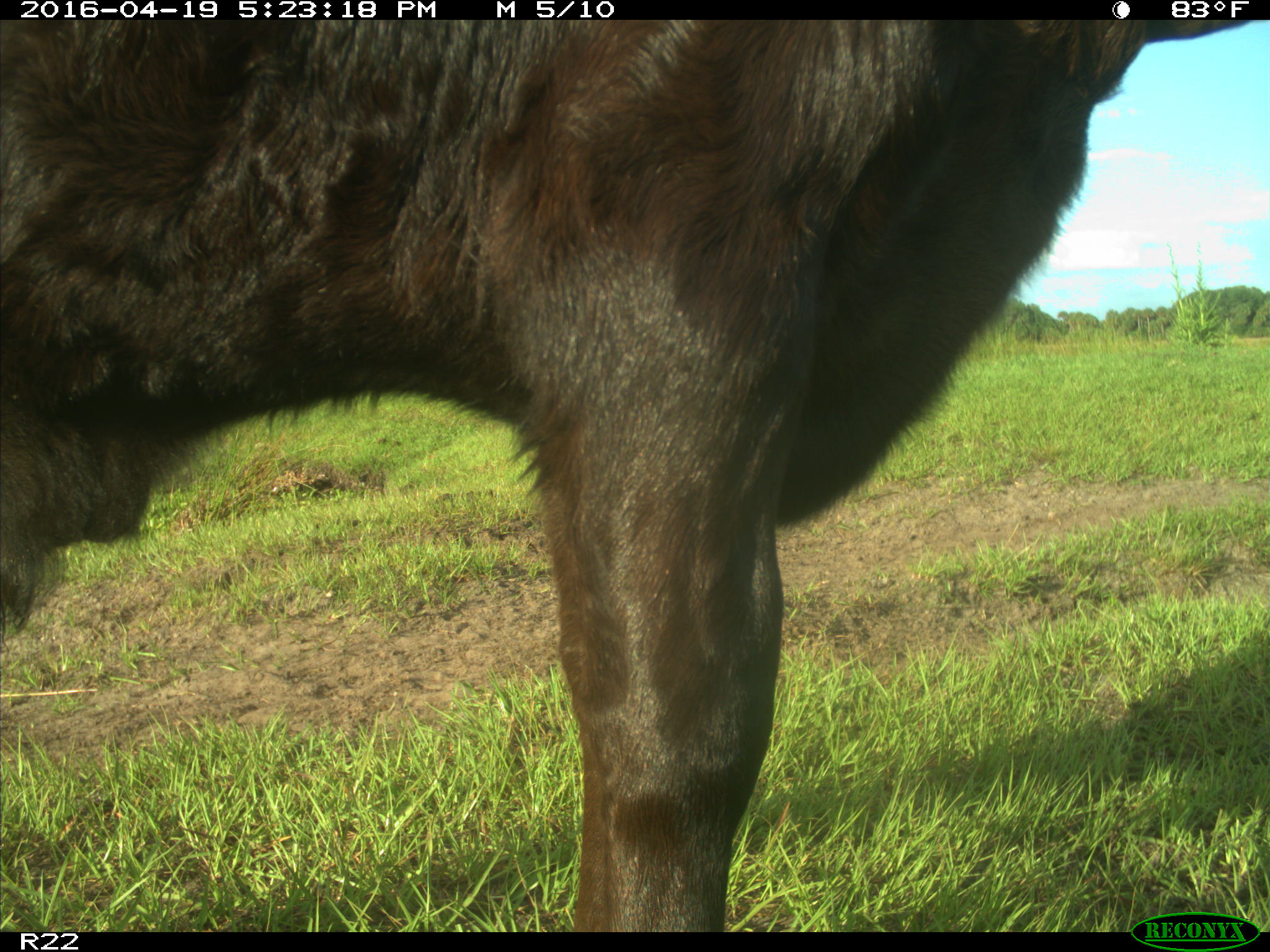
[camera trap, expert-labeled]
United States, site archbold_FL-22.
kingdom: Animalia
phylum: Chordata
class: Mammalia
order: Artiodactyla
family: Bovidae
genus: Bos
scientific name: Bos taurus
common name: domestic cow